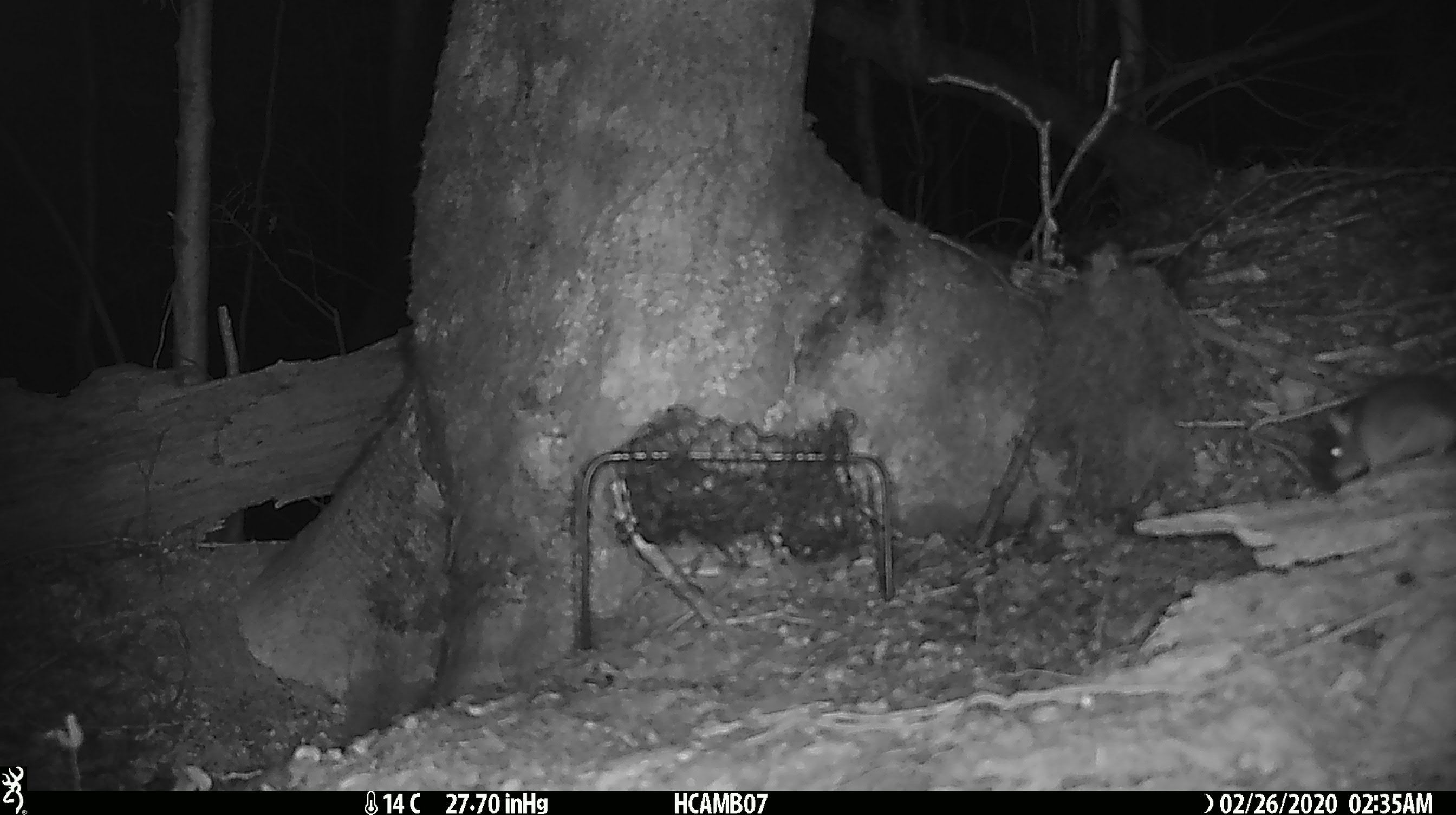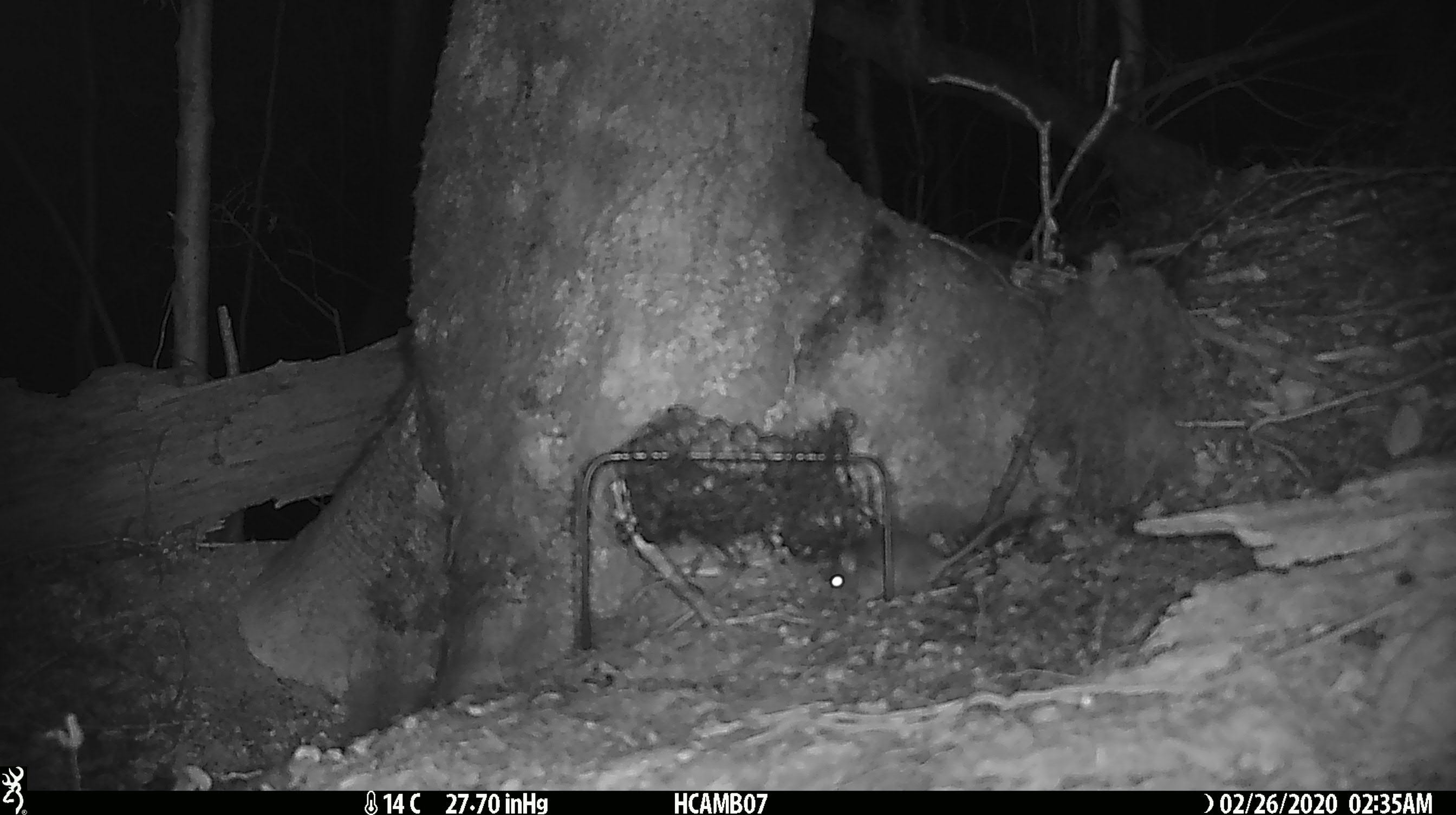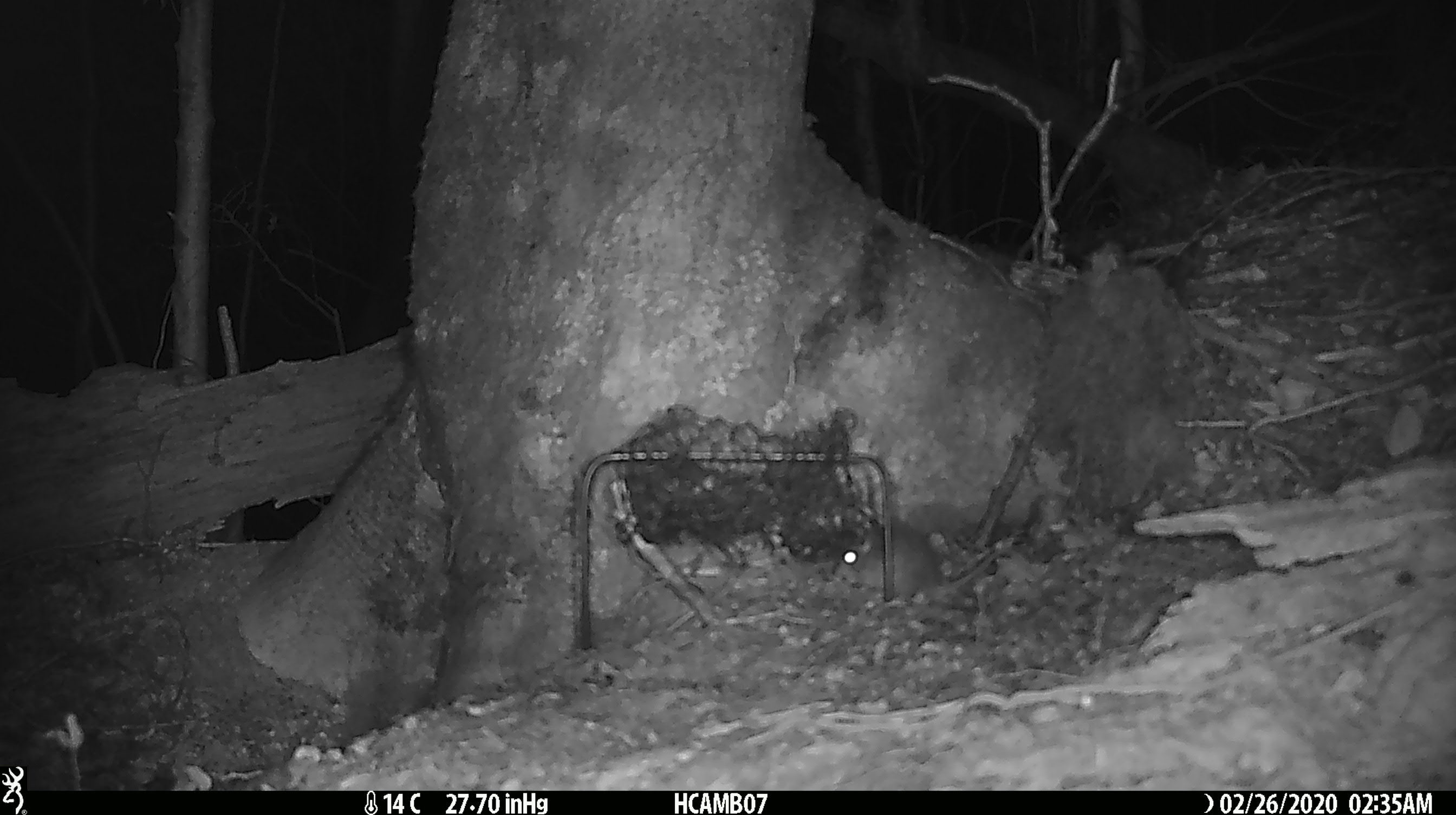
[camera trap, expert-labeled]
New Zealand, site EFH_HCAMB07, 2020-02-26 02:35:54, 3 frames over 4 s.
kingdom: Animalia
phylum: Chordata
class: Mammalia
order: Rodentia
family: Muridae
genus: Mus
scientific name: Mus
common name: mouse